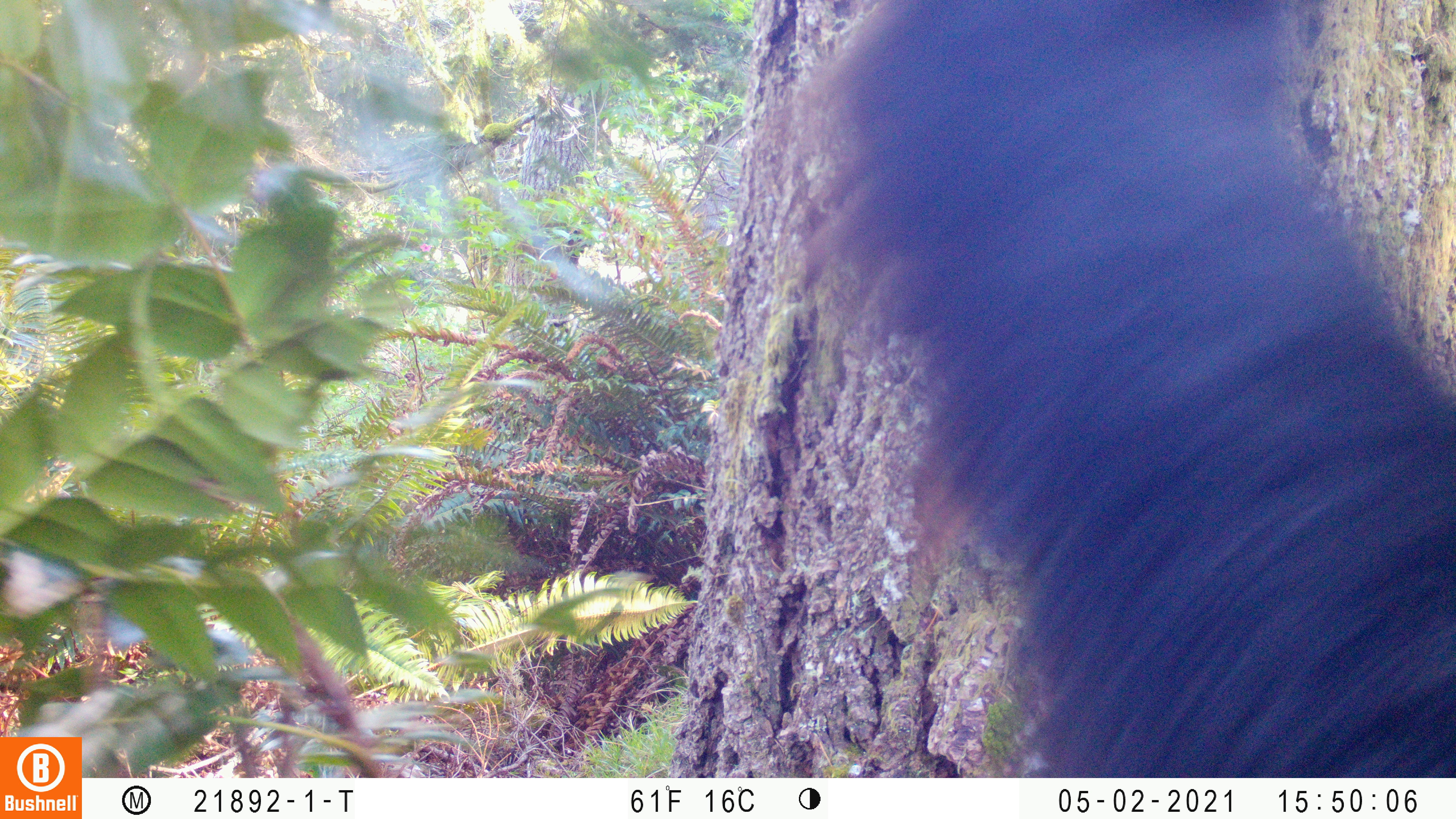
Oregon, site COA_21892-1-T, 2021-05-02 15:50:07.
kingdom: Animalia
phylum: Chordata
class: Mammalia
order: Carnivora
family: Ursidae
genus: Ursus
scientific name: Ursus americanus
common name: american black bear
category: black bear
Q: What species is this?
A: Black bear (american black bear) (Ursus americanus).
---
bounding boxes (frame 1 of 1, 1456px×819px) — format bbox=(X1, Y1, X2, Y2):
black bear: bbox=(759, 0, 1453, 776)